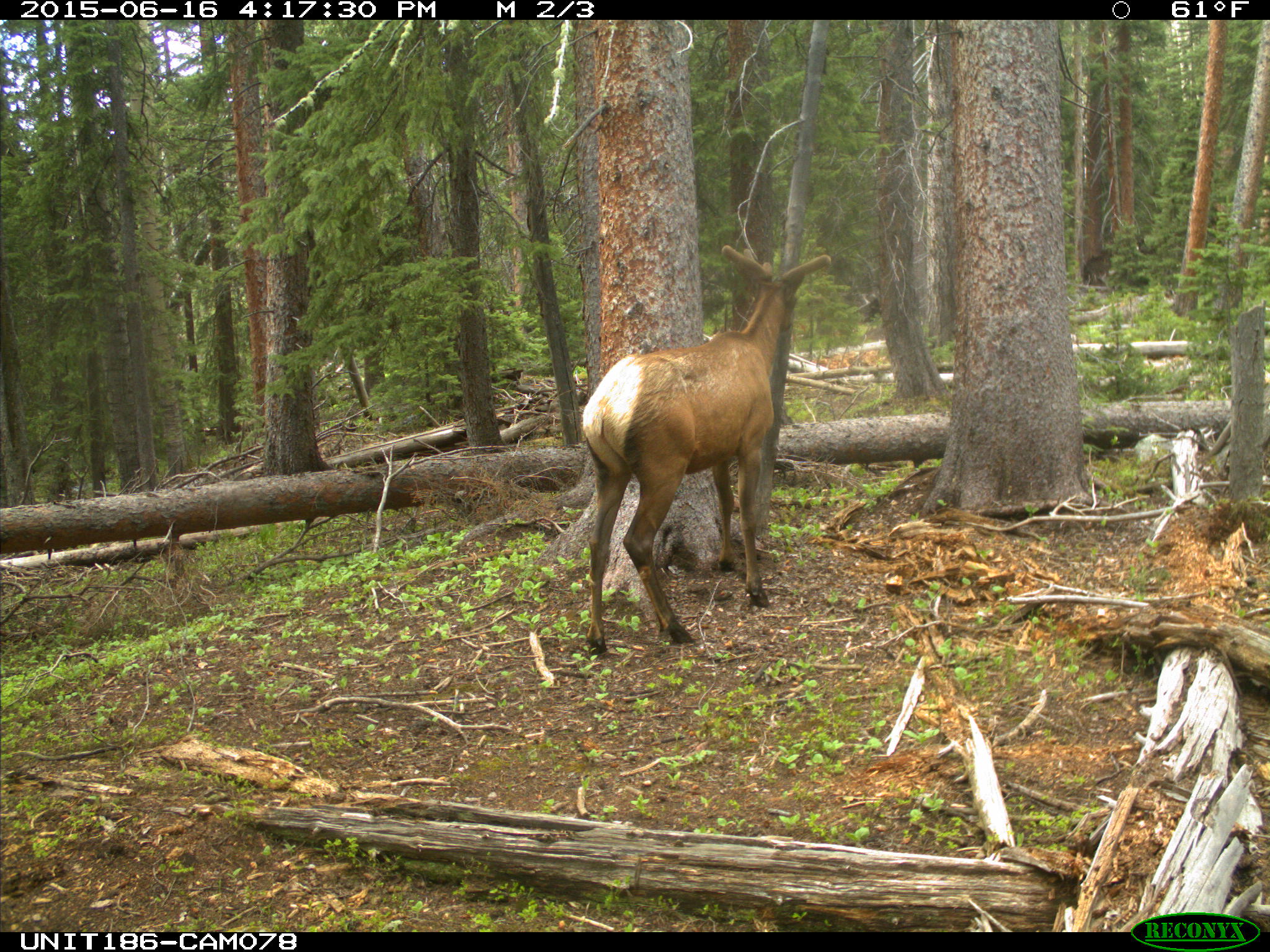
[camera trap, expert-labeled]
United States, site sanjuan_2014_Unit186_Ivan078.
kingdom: Animalia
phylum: Chordata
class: Mammalia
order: Artiodactyla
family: Cervidae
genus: Cervus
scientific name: Cervus elaphus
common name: red deer